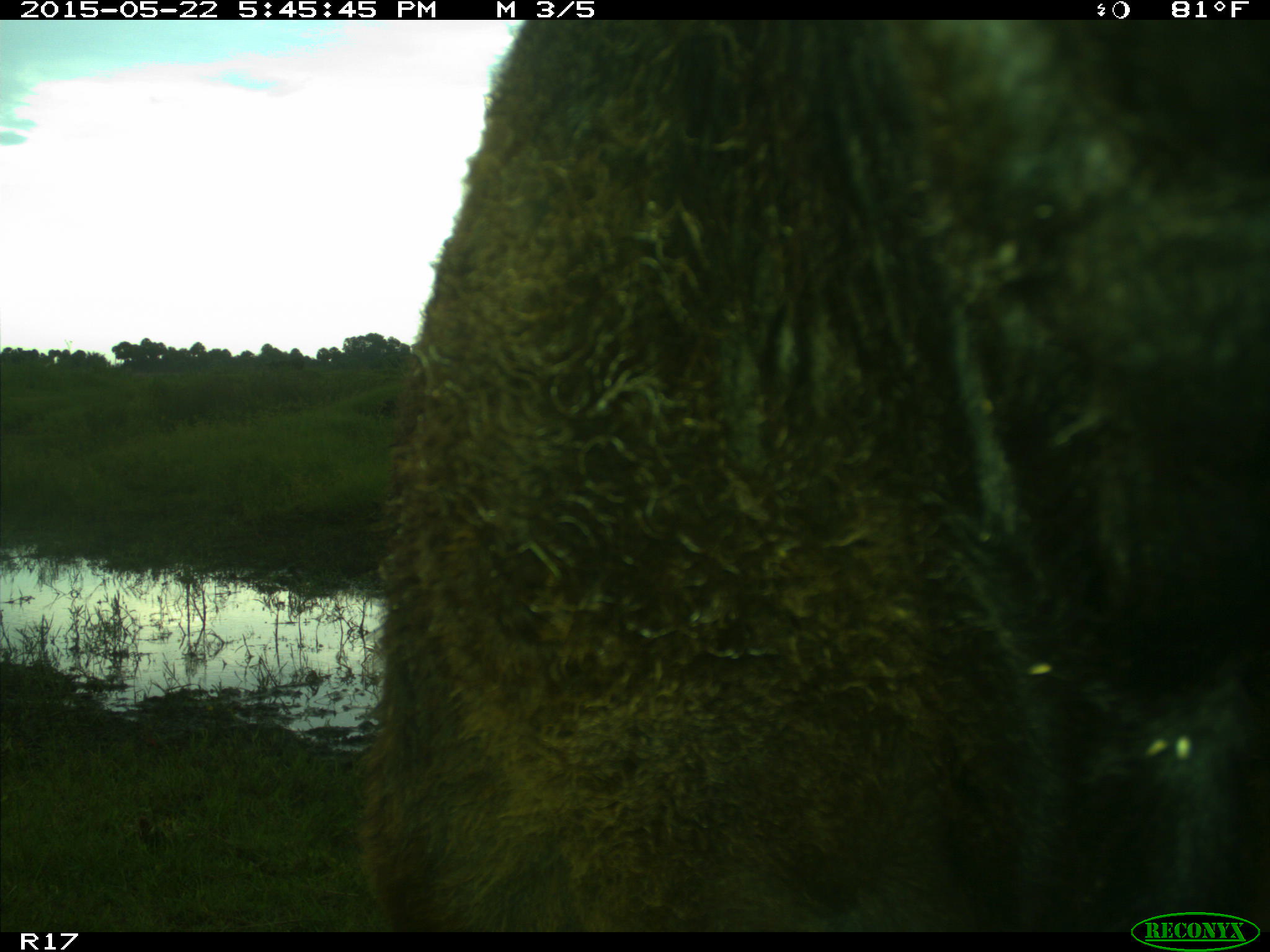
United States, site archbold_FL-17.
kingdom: Animalia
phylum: Chordata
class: Mammalia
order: Artiodactyla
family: Bovidae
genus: Bos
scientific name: Bos taurus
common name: domestic cow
Bos taurus (domestic cow).